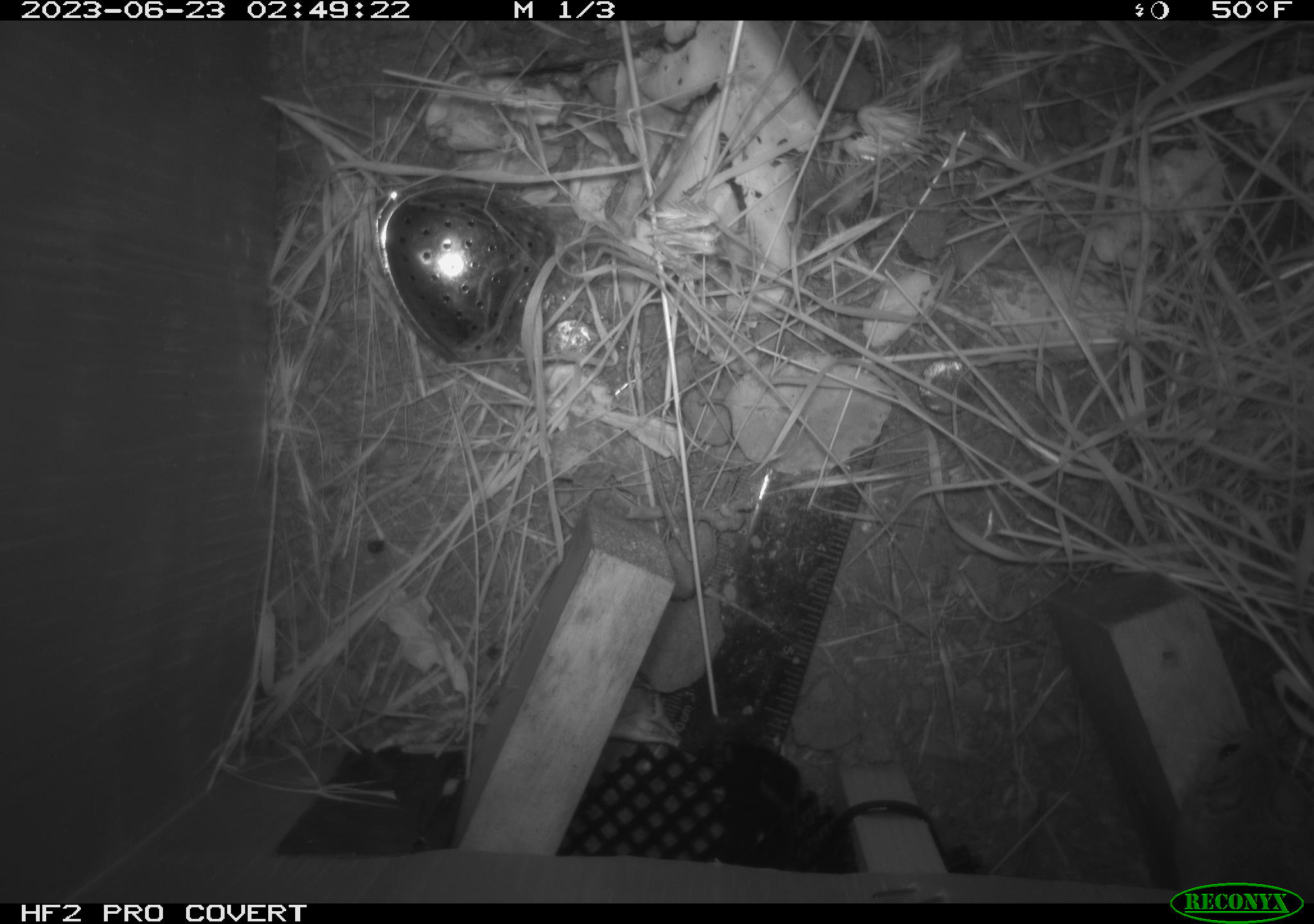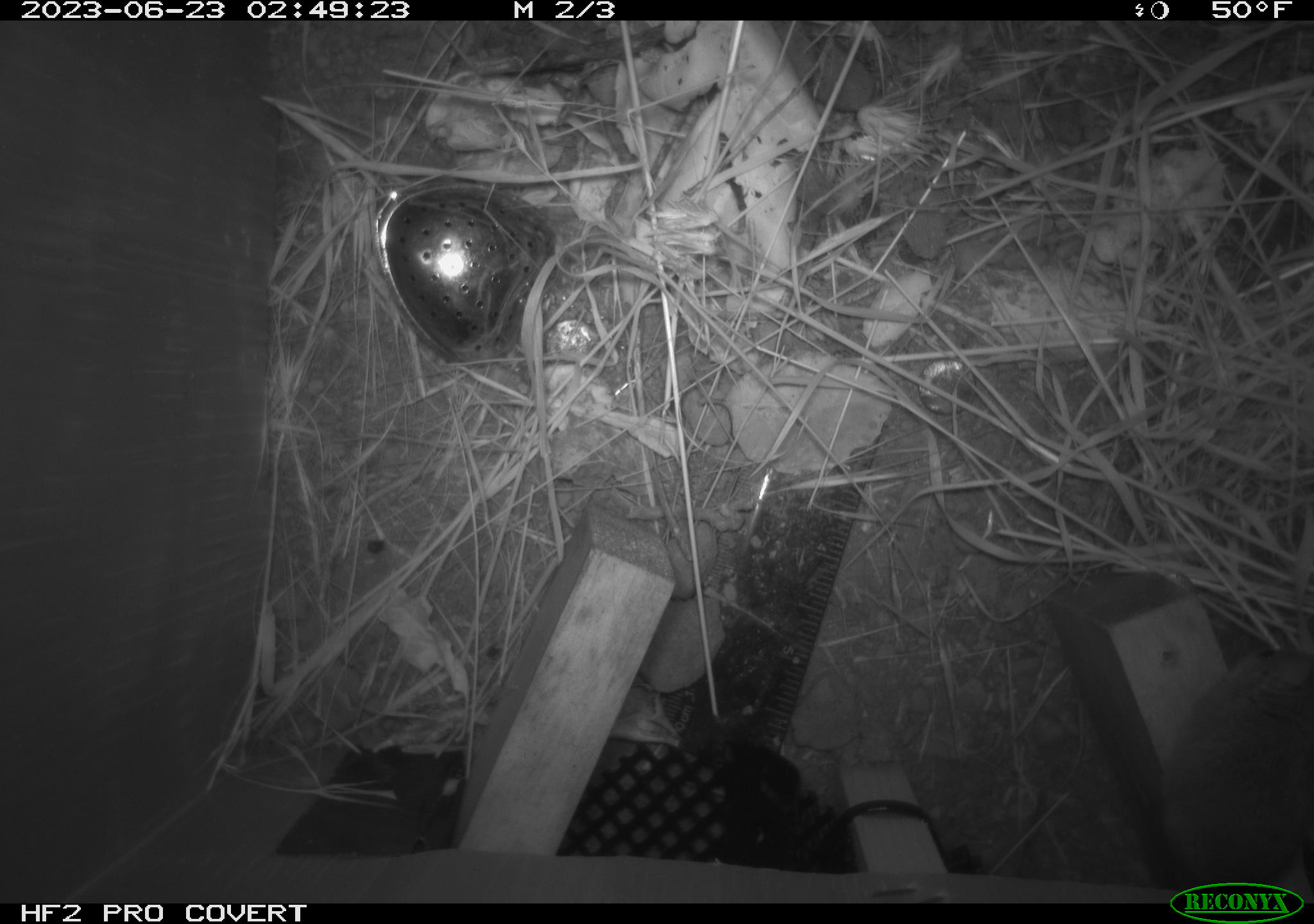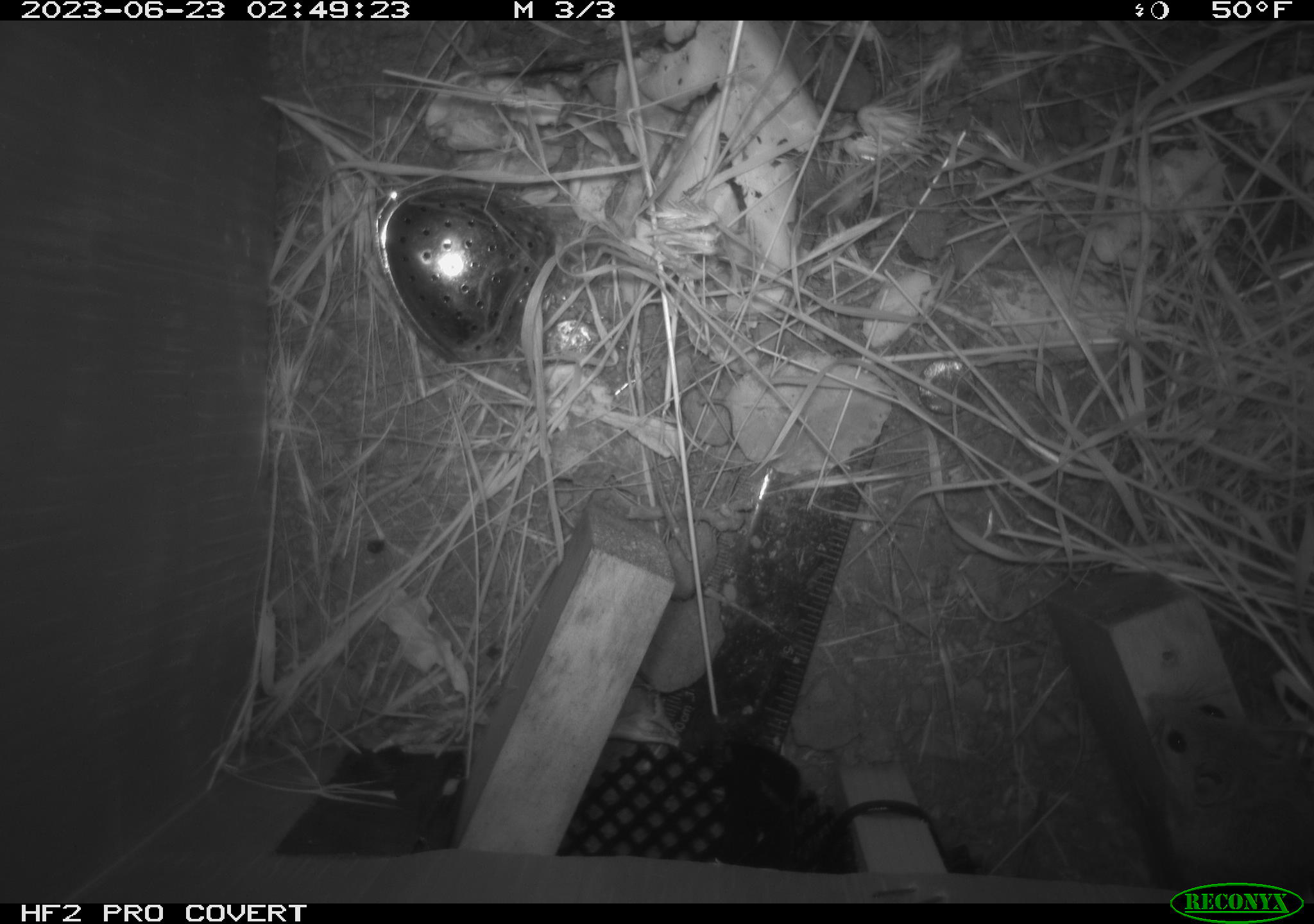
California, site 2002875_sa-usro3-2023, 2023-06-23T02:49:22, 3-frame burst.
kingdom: Animalia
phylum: Chordata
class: Mammalia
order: Rodentia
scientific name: Rodentia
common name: mouse species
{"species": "mouse species (Rodentia)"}